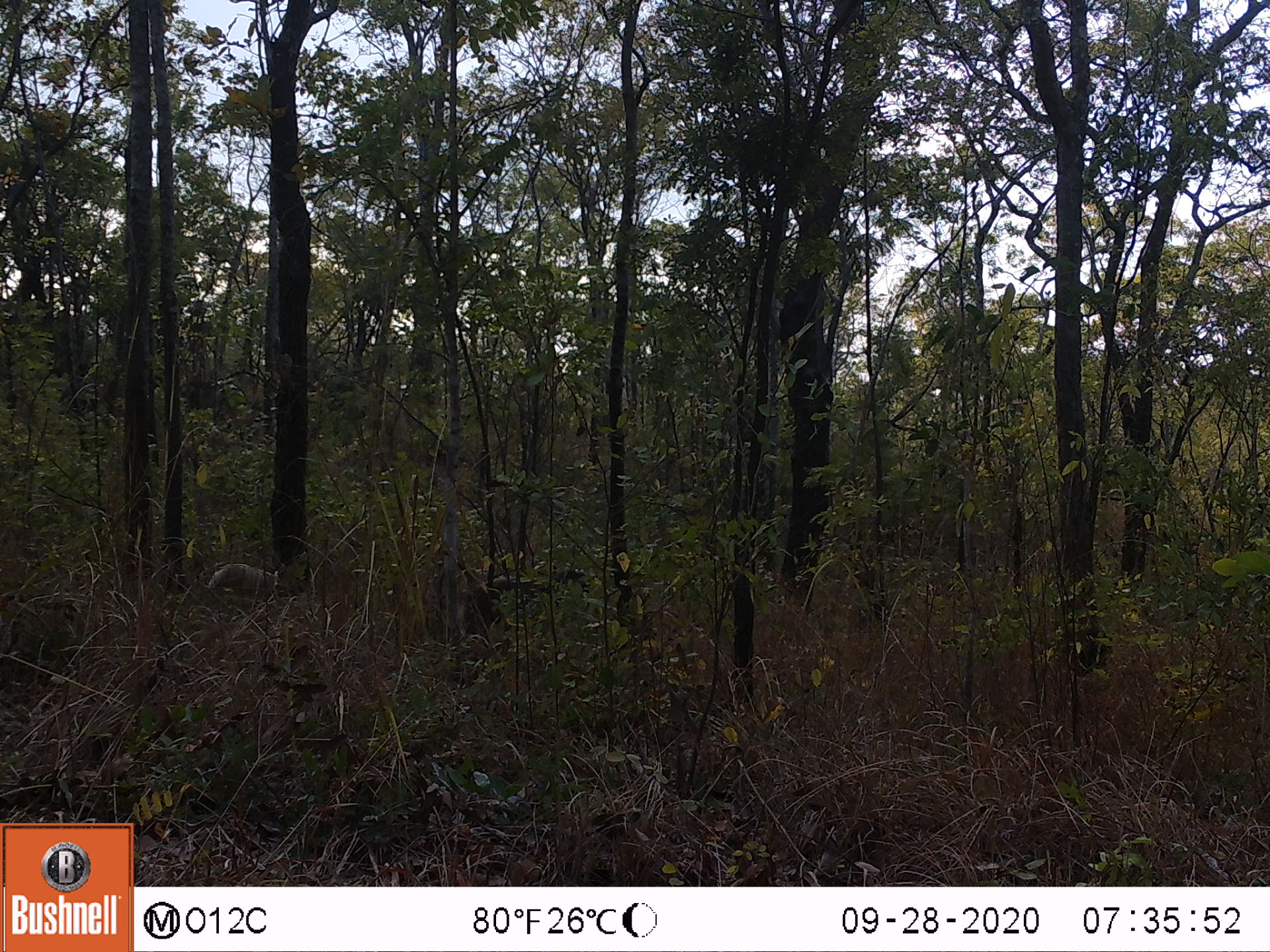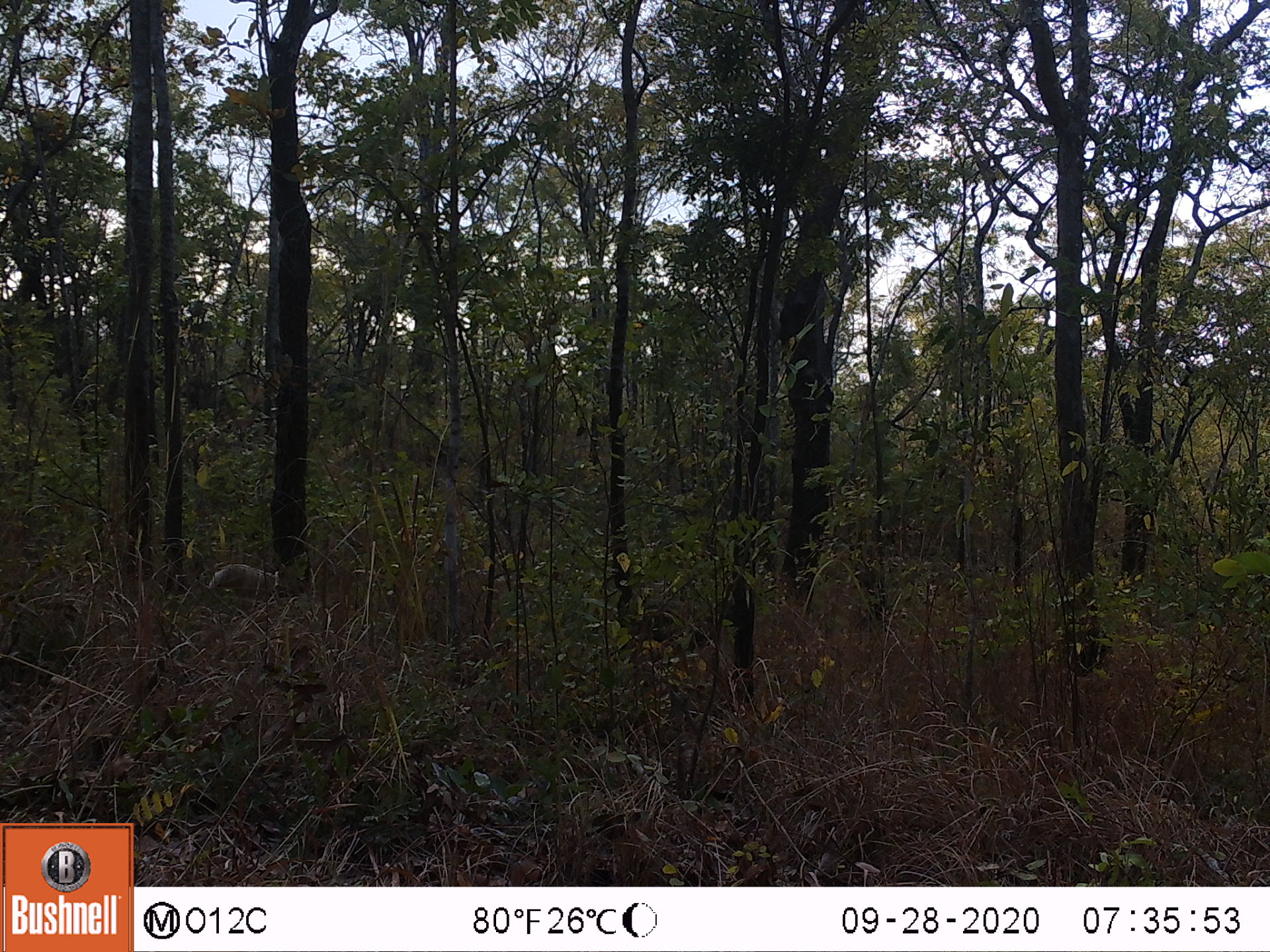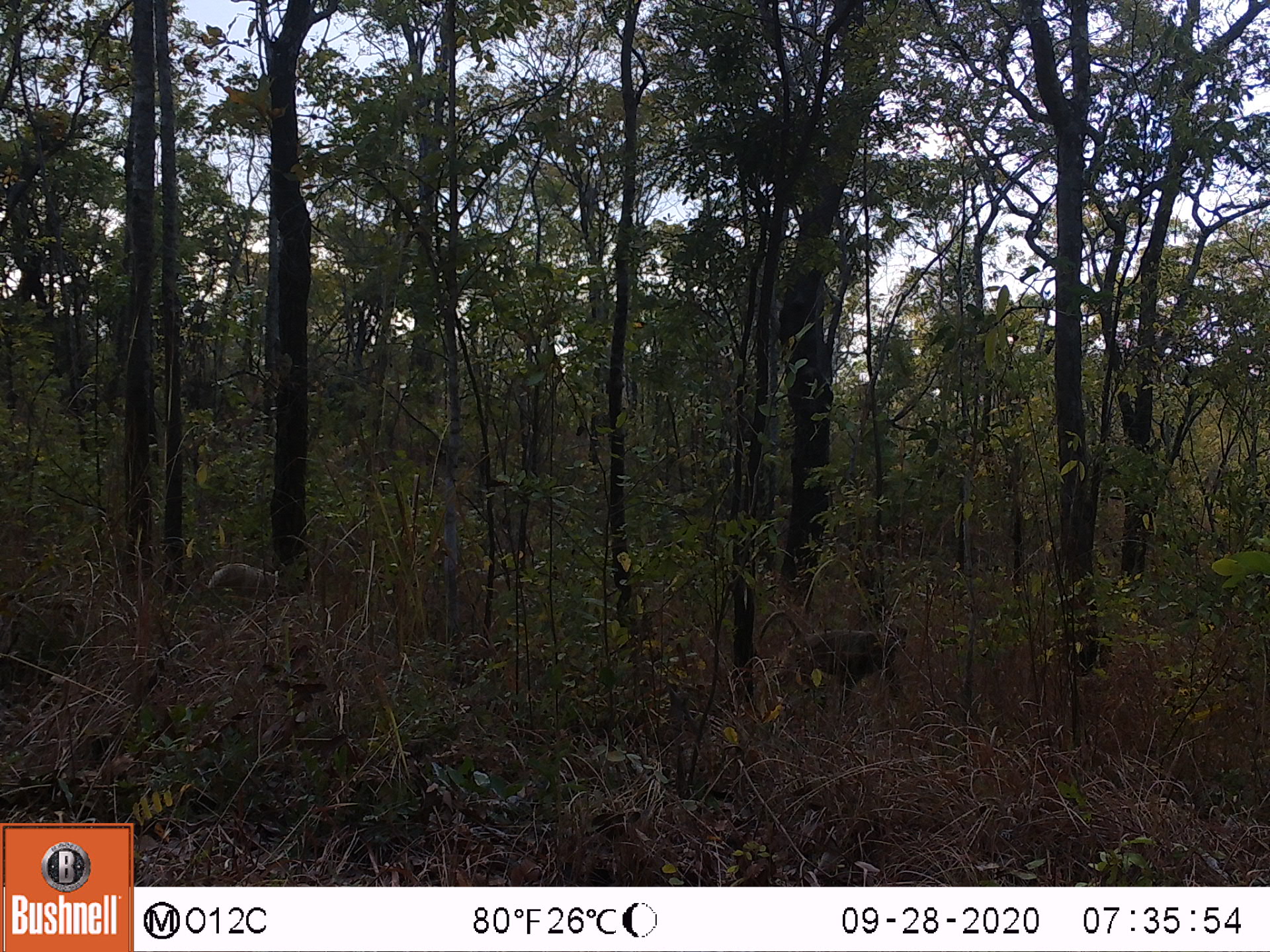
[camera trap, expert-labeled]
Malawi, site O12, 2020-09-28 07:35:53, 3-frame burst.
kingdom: Animalia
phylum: Chordata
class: Mammalia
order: Primates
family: Cercopithecidae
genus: Papio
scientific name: Papio cynocephalus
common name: yellow baboon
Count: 1.